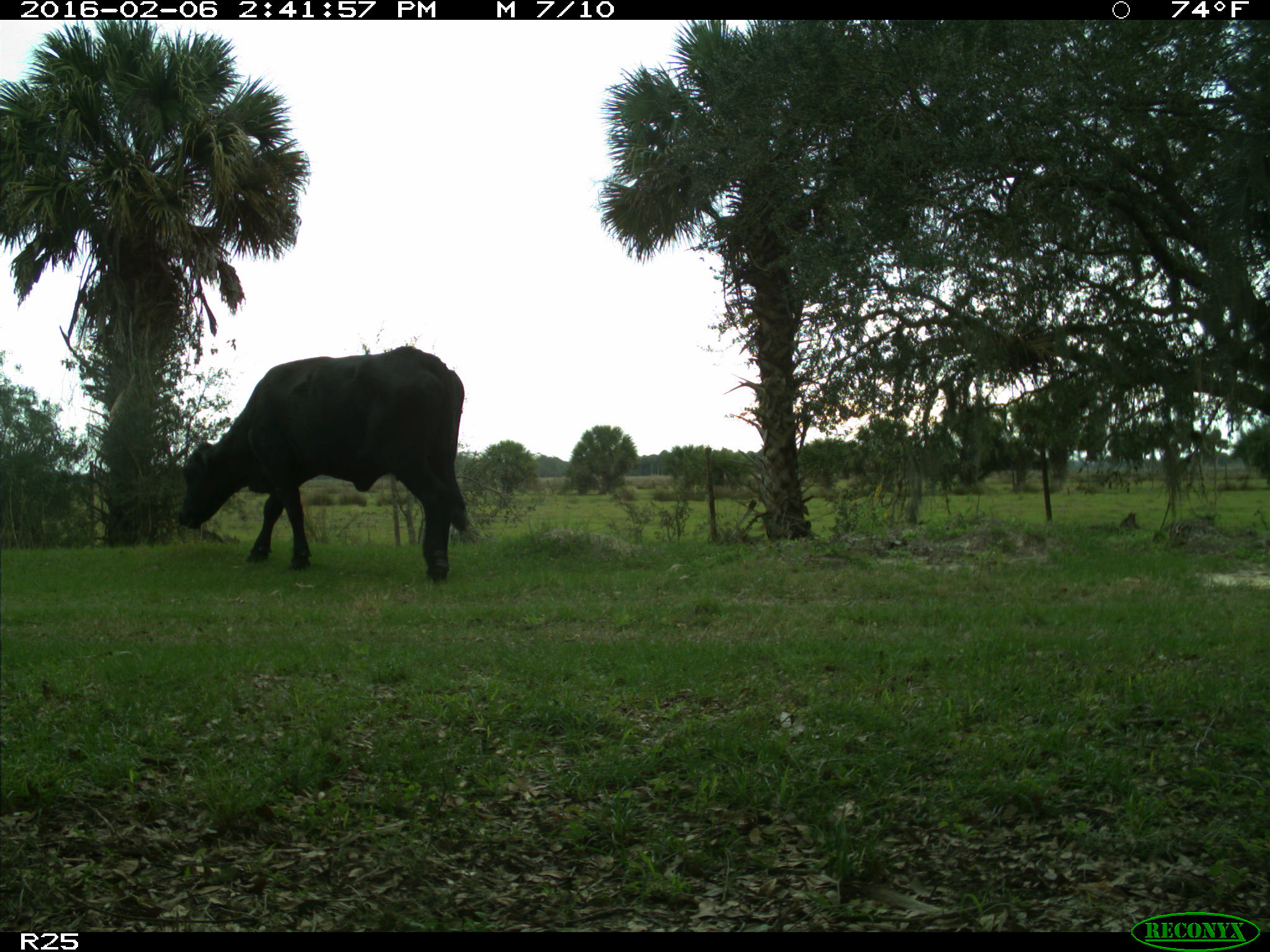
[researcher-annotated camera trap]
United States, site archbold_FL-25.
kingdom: Animalia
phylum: Chordata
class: Mammalia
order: Artiodactyla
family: Bovidae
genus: Bos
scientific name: Bos taurus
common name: domestic cow